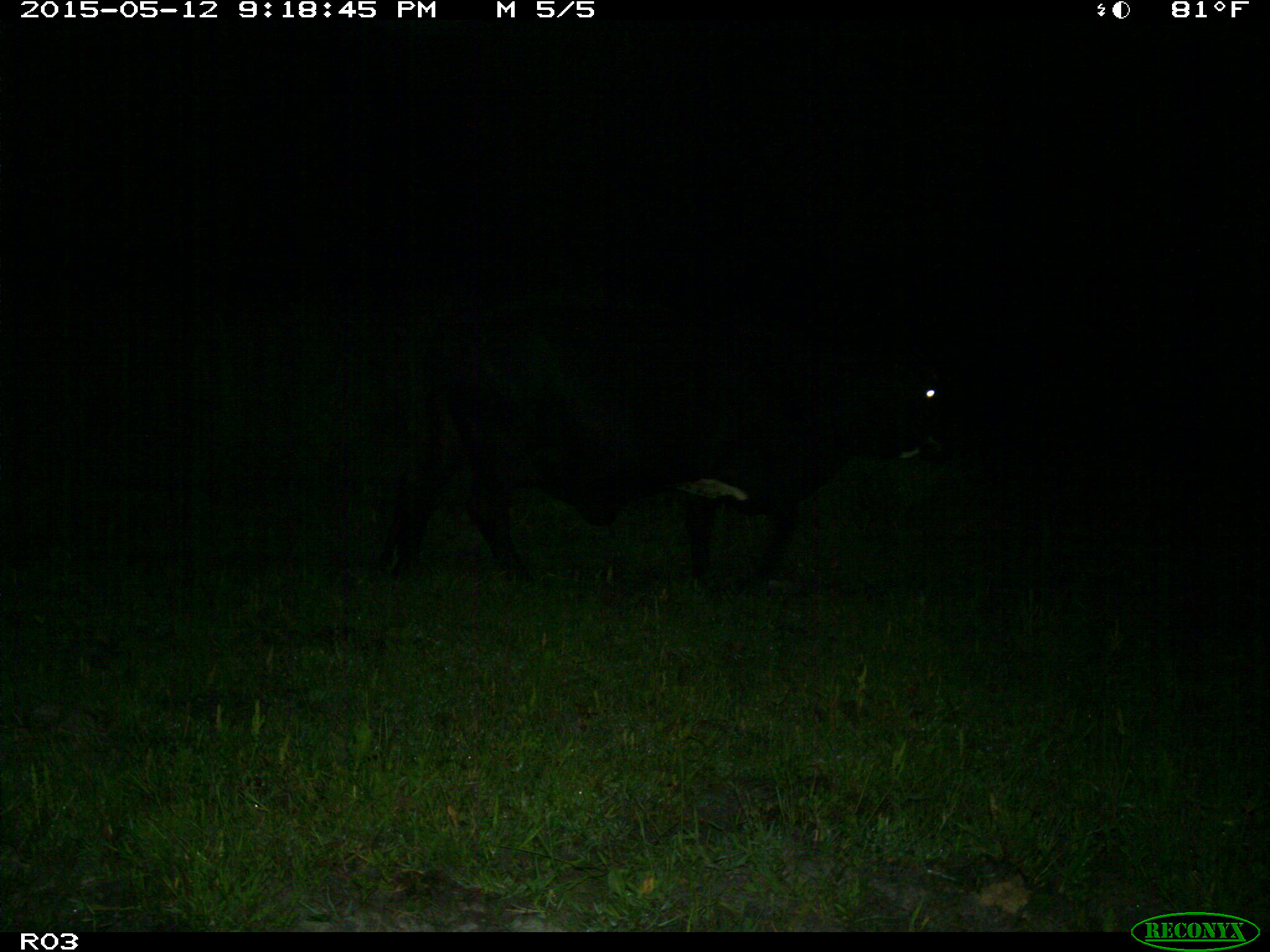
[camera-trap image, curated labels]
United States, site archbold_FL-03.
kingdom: Animalia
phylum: Chordata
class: Mammalia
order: Artiodactyla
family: Bovidae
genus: Bos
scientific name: Bos taurus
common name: domestic cow